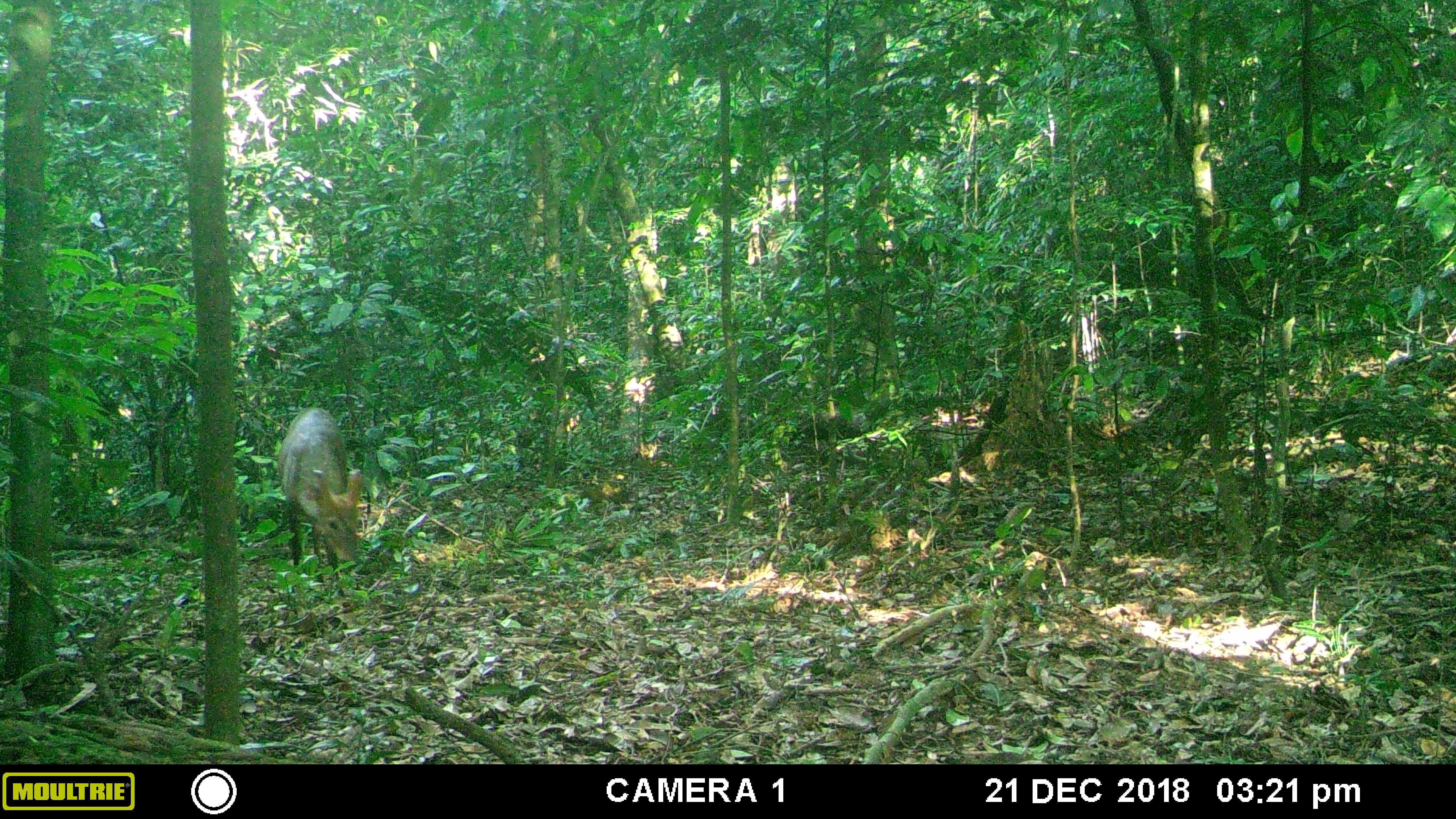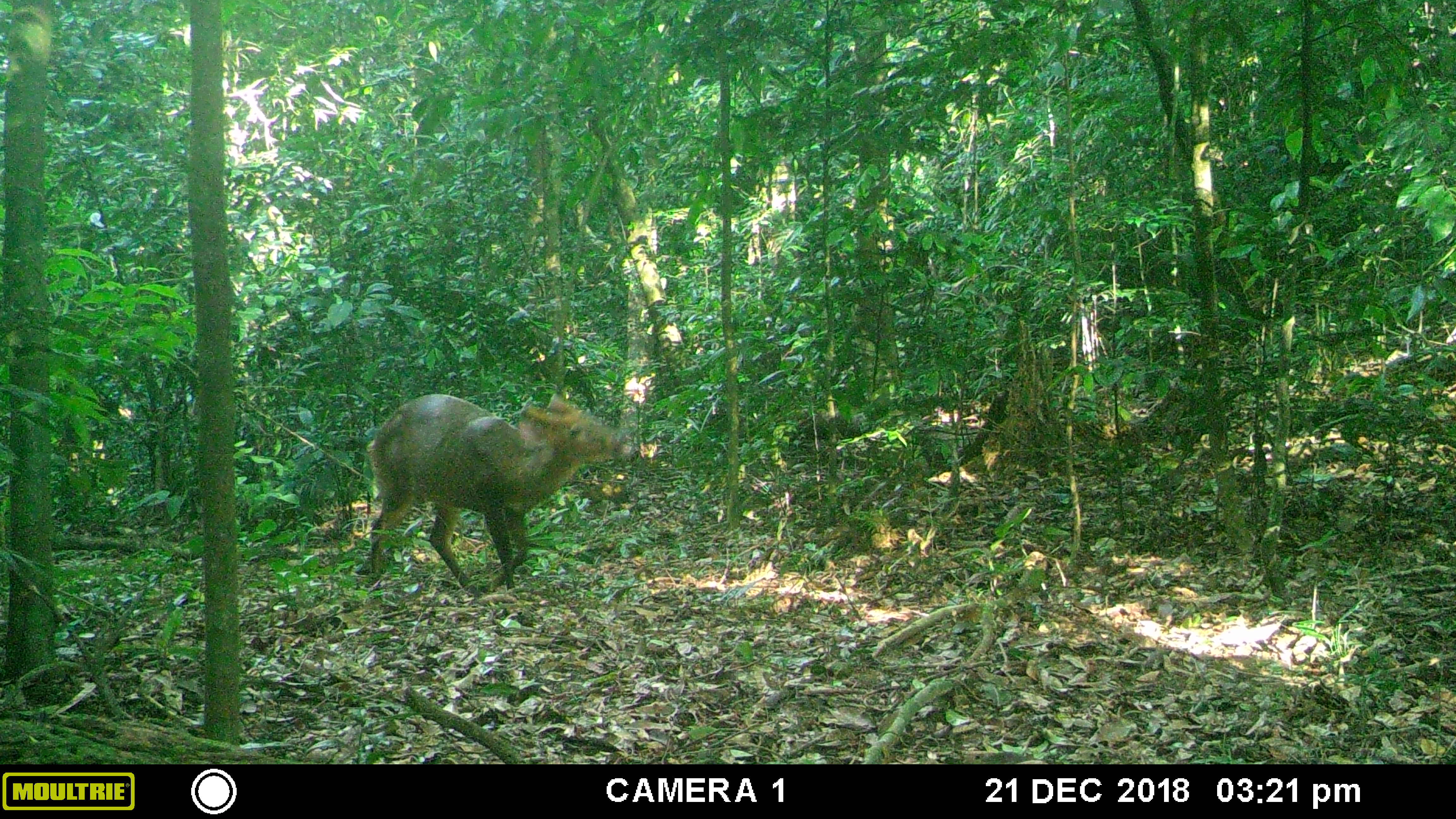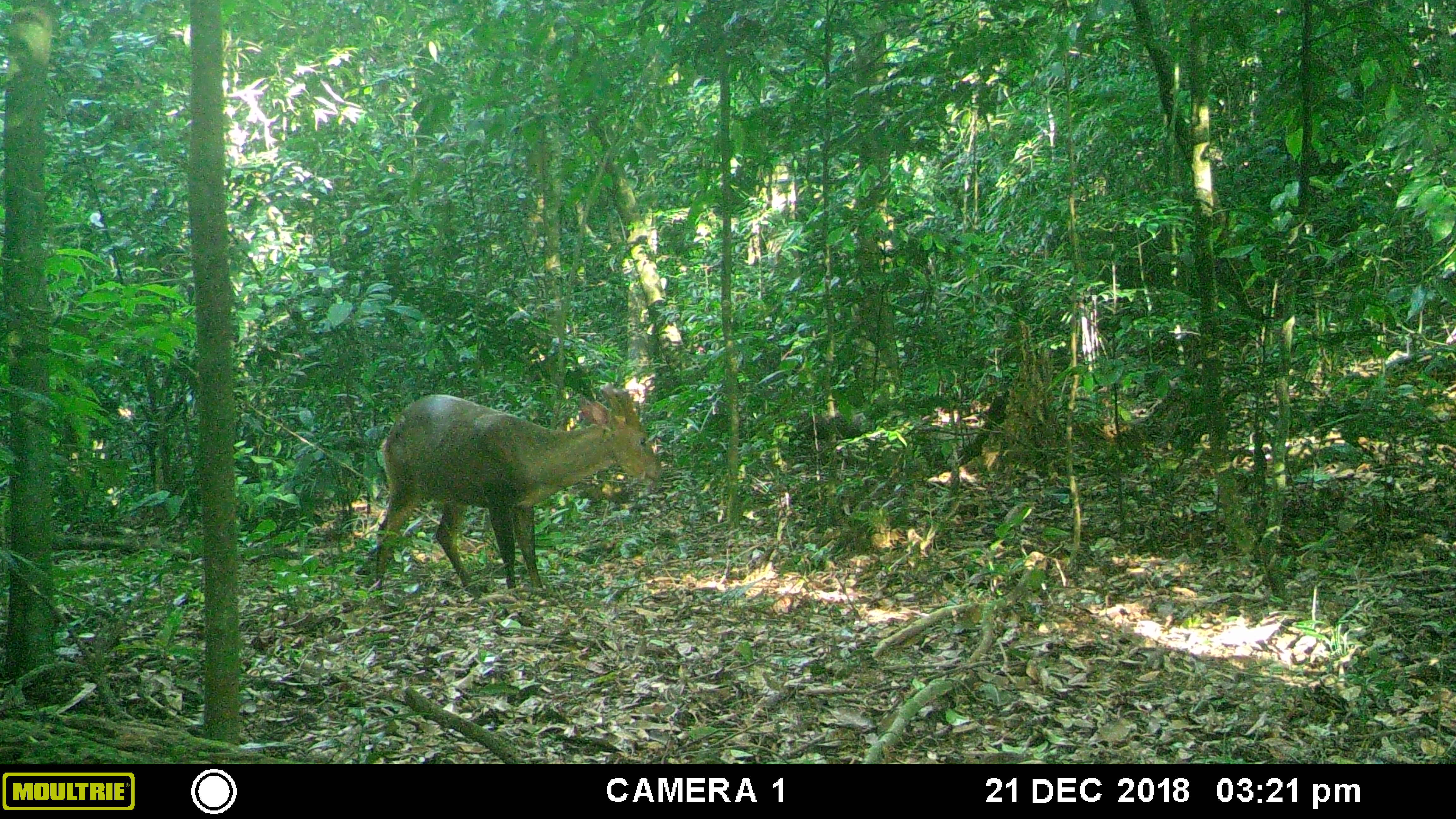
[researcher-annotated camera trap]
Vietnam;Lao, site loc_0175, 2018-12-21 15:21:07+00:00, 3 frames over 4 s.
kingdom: Animalia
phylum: Chordata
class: Mammalia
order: Artiodactyla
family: Cervidae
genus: Muntiacus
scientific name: Muntiacus vuquangensis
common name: large-antlered muntjac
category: large antlered muntjac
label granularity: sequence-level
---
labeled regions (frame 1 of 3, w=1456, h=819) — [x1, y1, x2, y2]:
large antlered muntjac: [276, 405, 362, 607]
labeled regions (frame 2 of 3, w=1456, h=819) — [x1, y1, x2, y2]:
large antlered muntjac: [365, 392, 631, 599]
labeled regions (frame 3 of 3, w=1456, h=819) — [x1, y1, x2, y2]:
large antlered muntjac: [374, 384, 663, 599]